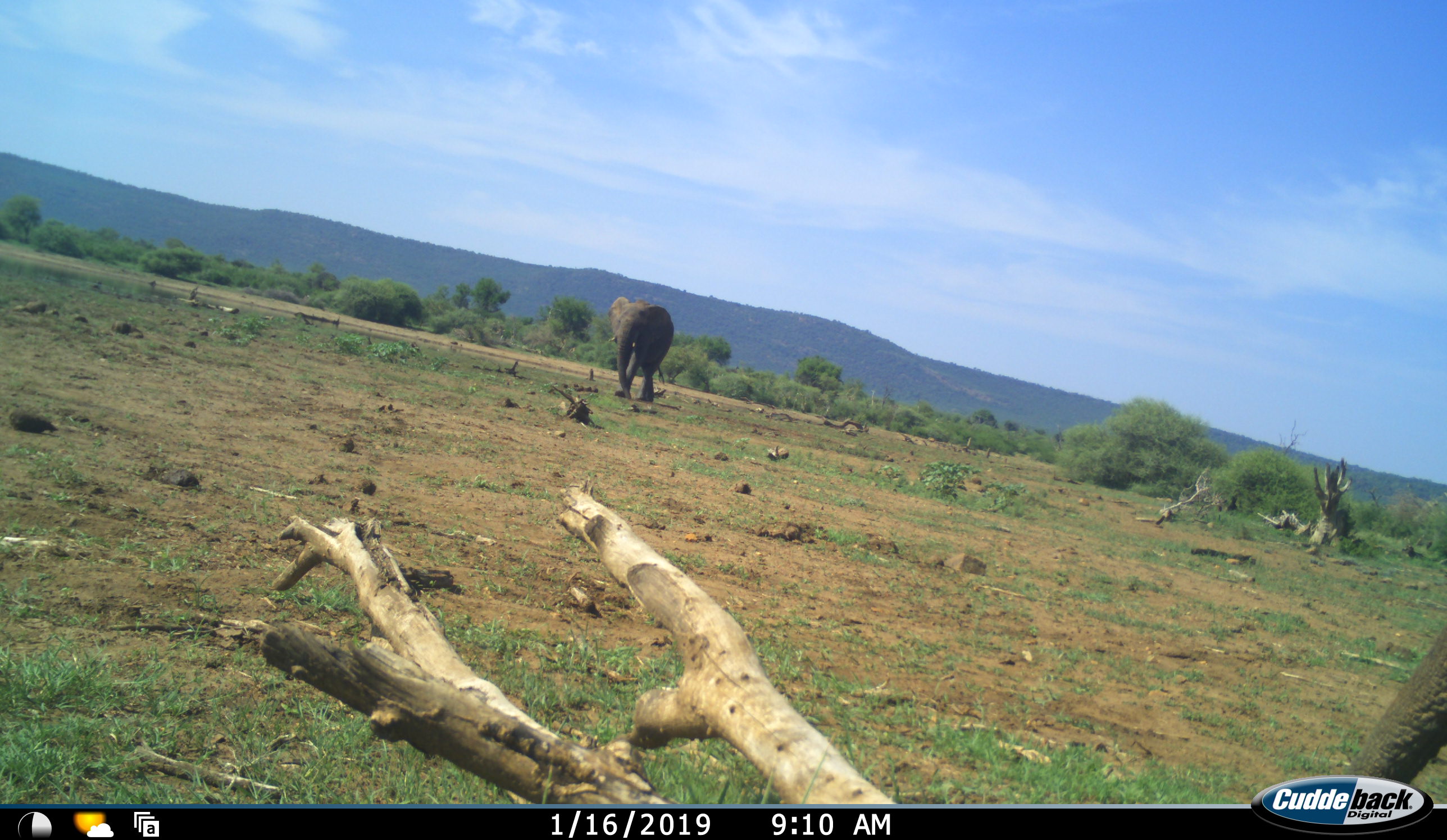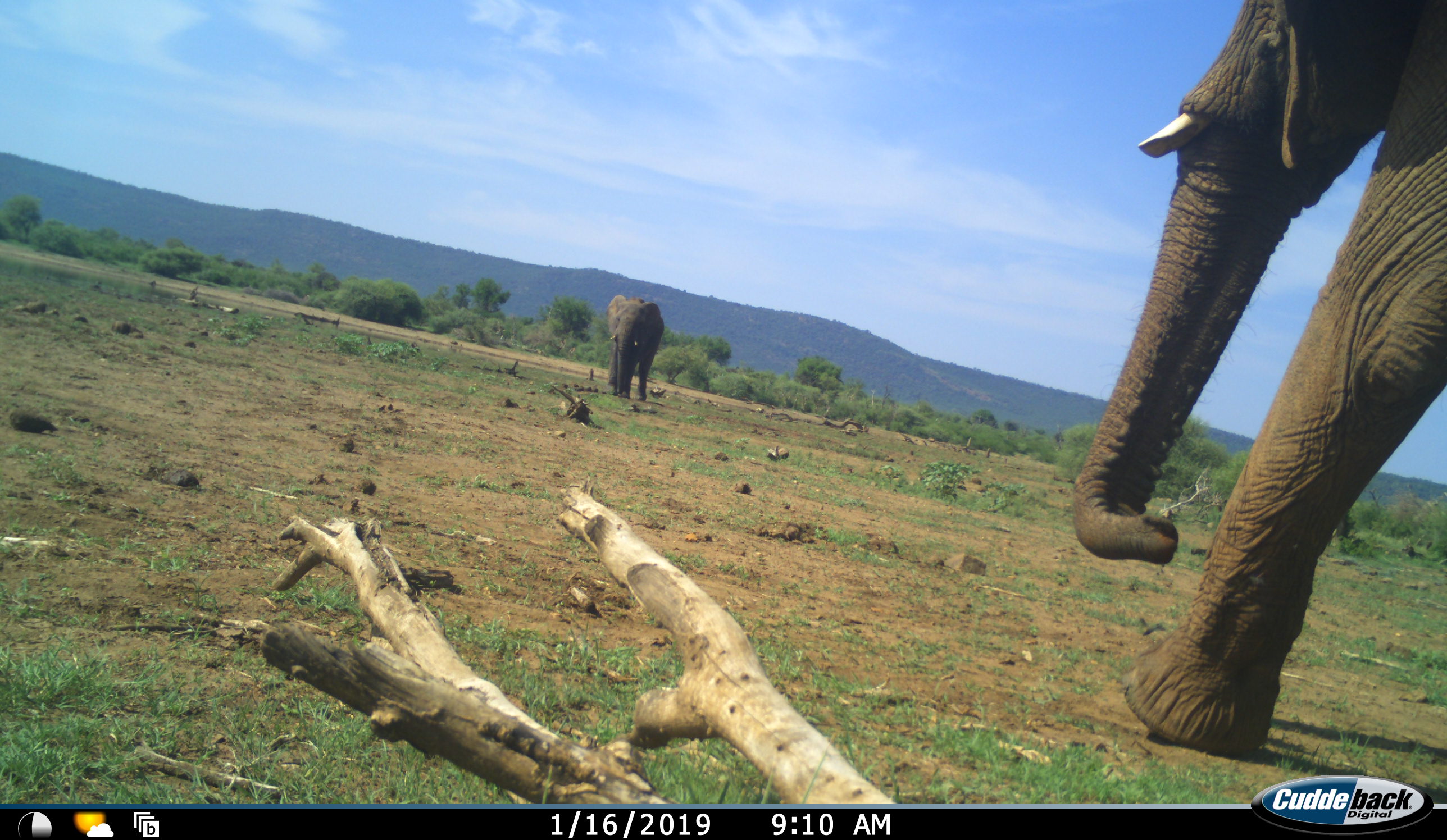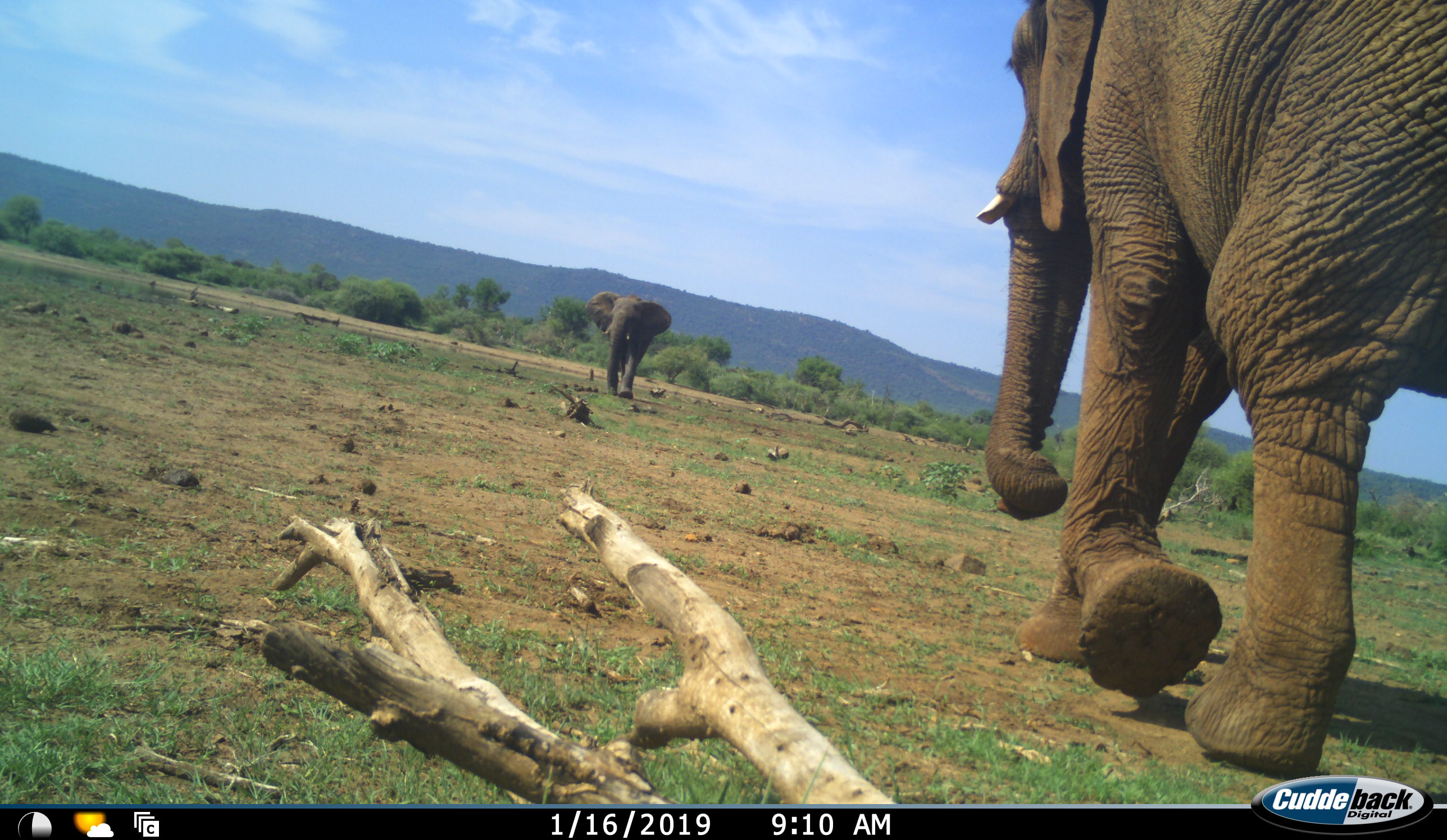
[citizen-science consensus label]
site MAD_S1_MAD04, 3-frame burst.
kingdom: Animalia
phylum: Chordata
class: Mammalia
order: Proboscidea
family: Elephantidae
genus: Loxodonta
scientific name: Loxodonta africana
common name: african bush elephant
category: elephant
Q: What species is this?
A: Elephant (african bush elephant) (Loxodonta africana).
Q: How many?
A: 2.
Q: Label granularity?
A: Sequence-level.